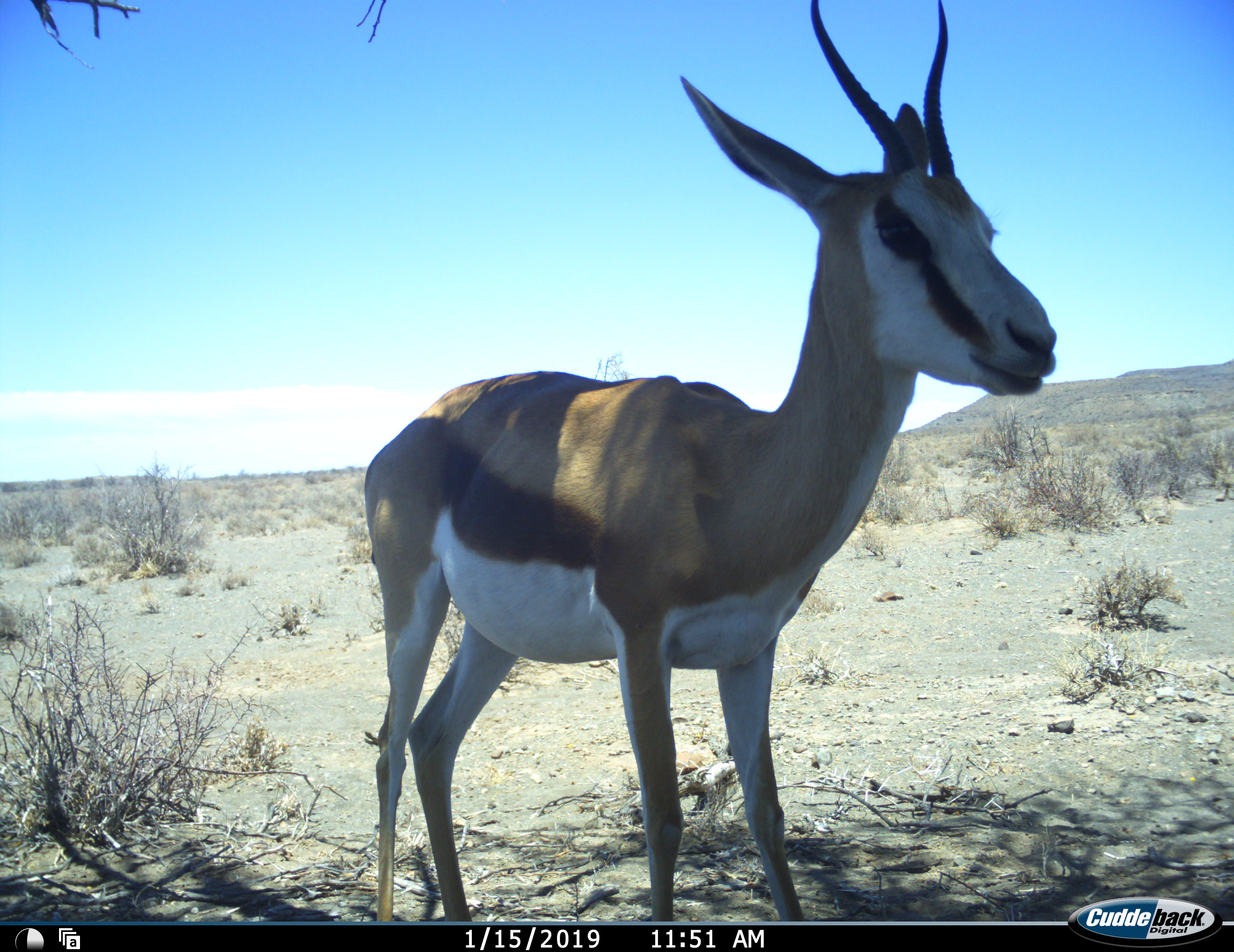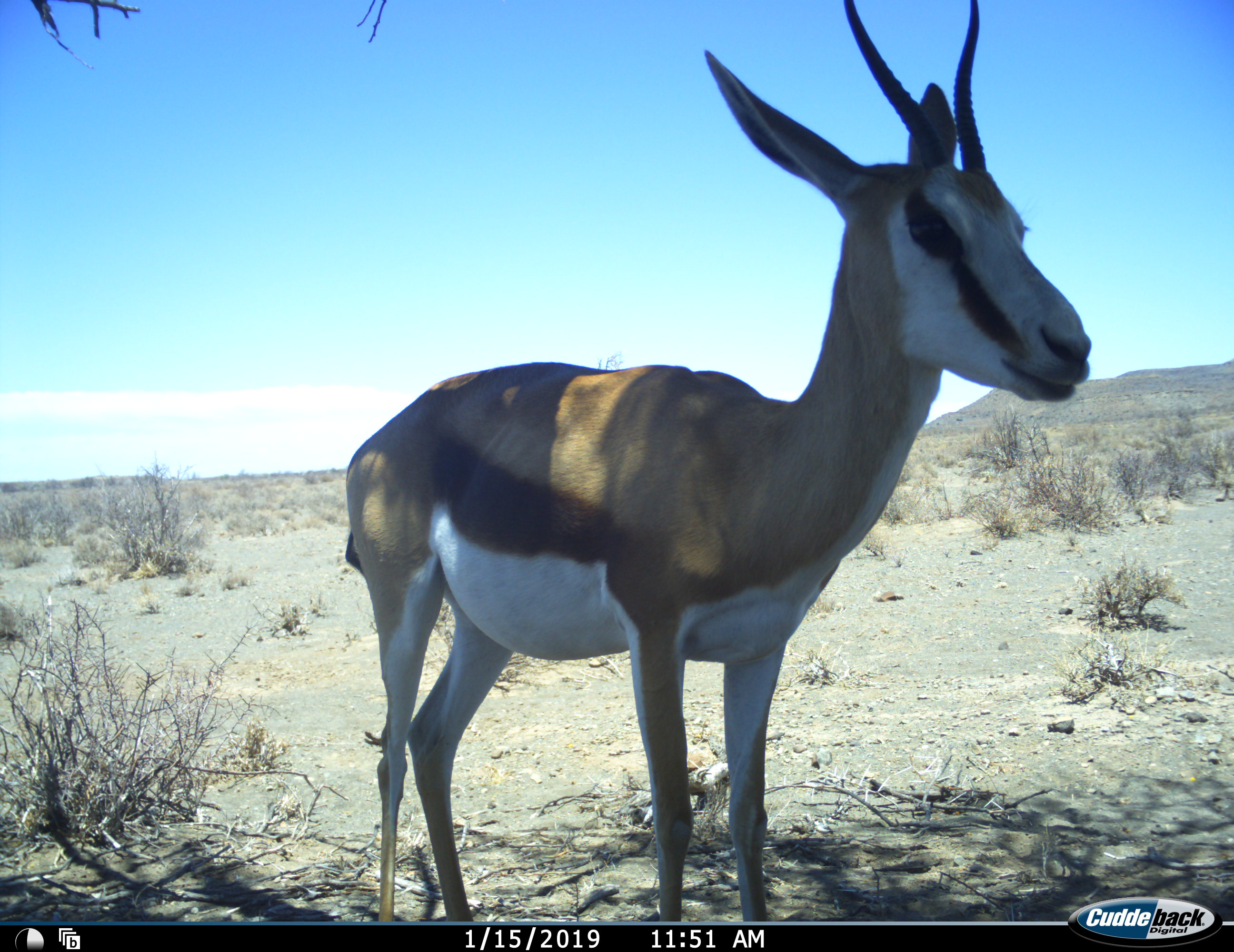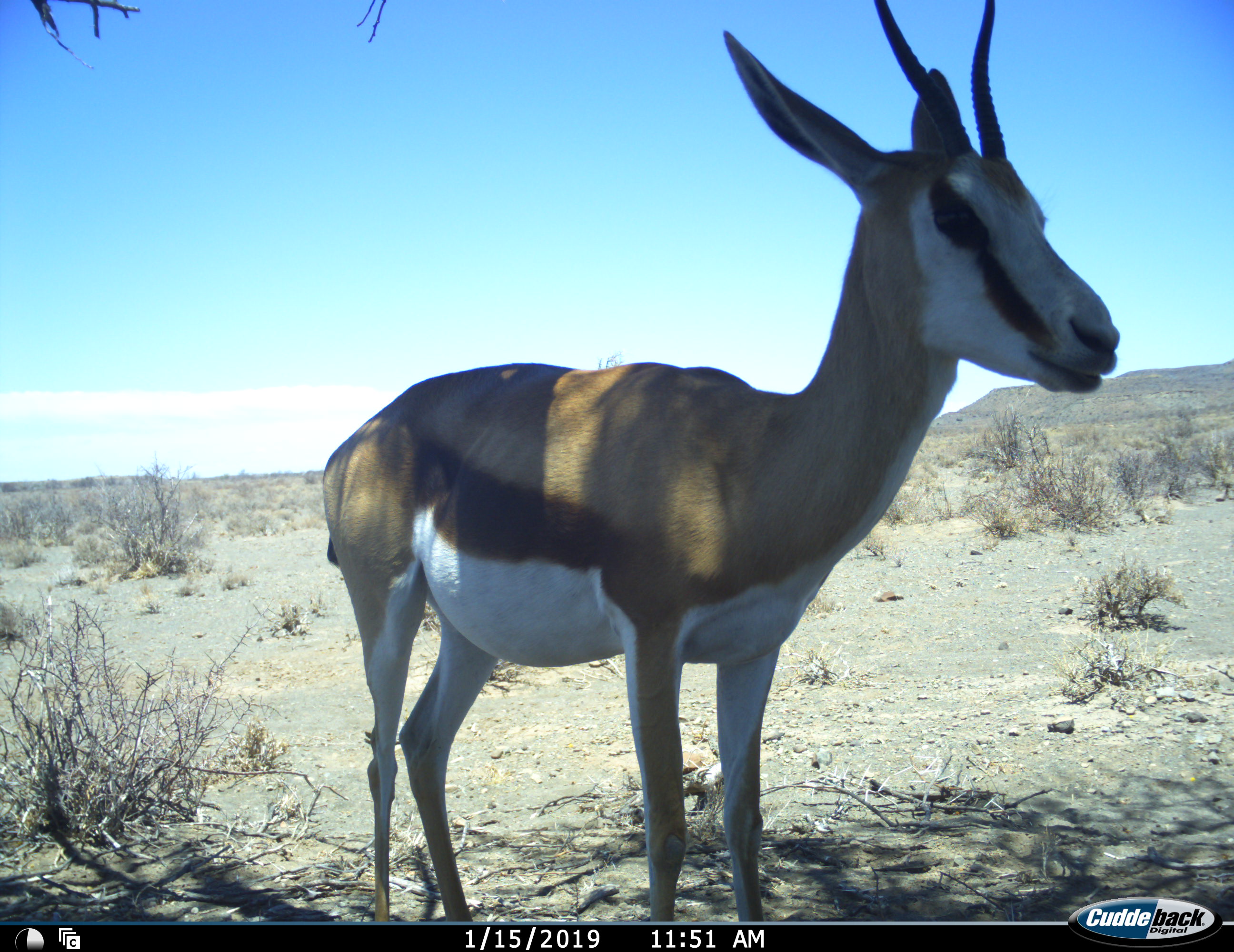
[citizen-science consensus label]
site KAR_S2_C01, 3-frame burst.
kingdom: Animalia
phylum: Chordata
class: Mammalia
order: Artiodactyla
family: Bovidae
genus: Antidorcas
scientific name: Antidorcas marsupialis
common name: springbok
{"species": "springbok (Antidorcas marsupialis)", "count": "1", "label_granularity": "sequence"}